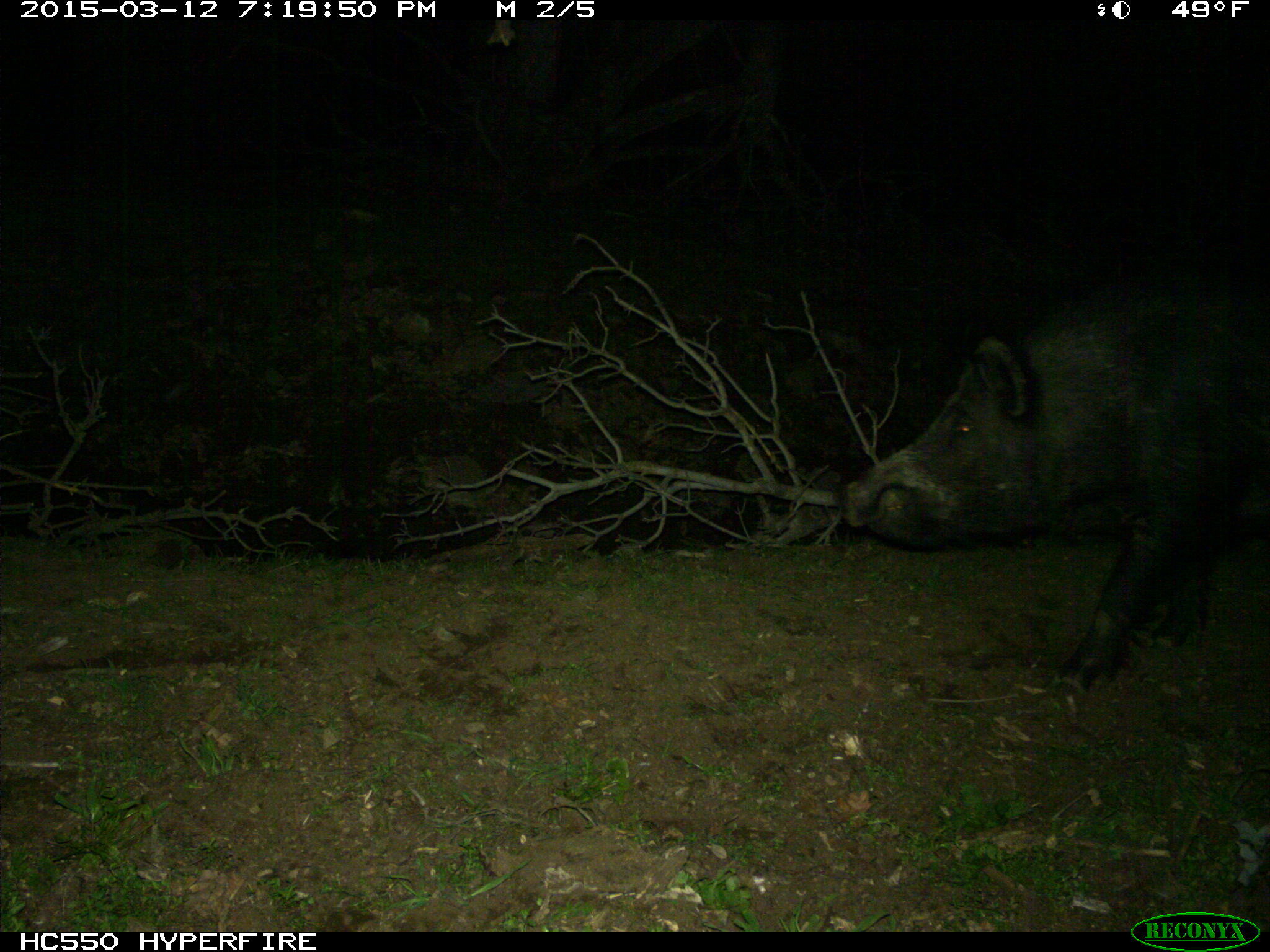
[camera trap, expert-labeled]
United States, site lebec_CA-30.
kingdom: Animalia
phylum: Chordata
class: Mammalia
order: Artiodactyla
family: Suidae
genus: Sus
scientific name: Sus scrofa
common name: wild boar